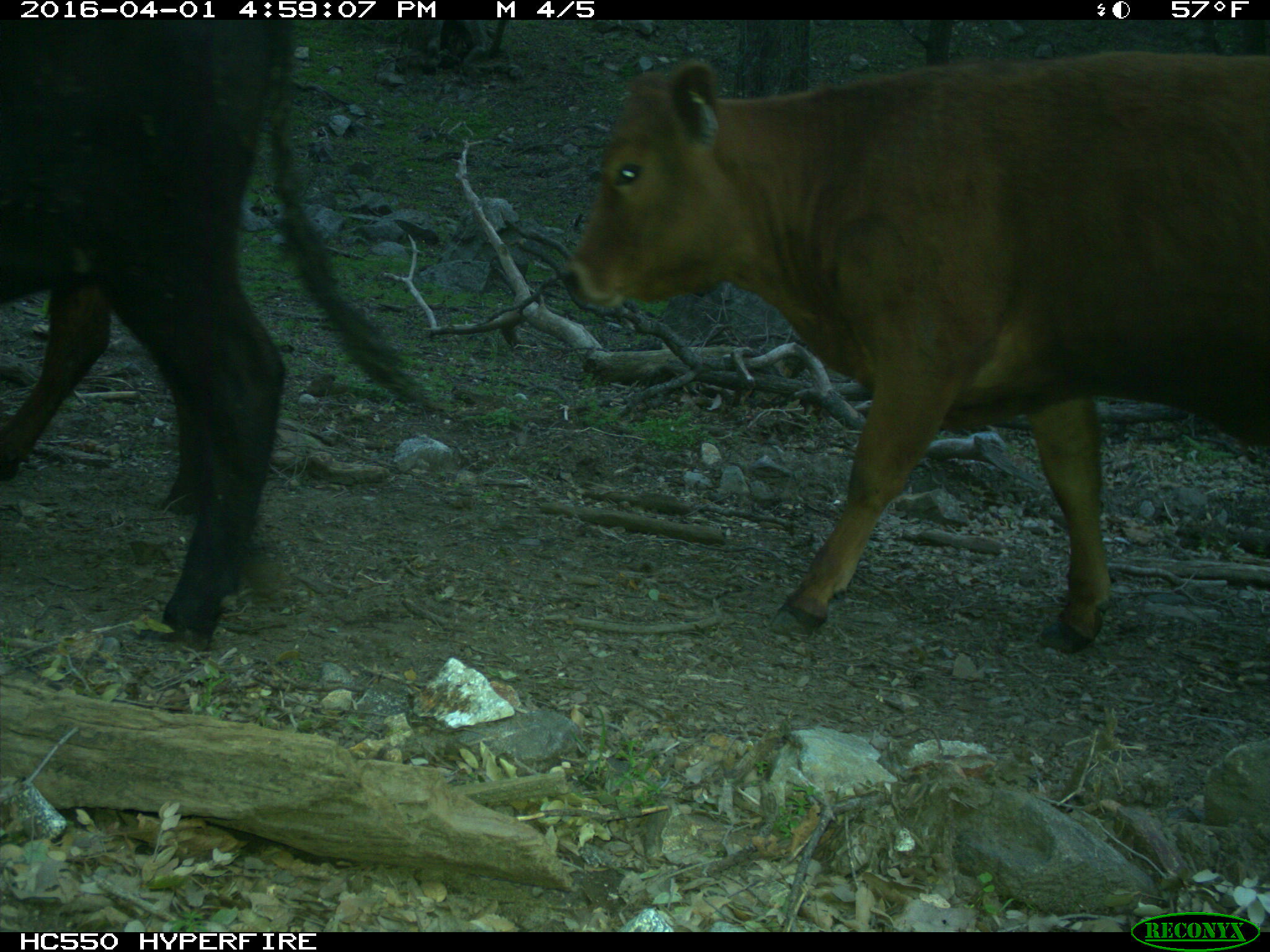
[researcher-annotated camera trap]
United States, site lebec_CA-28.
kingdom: Animalia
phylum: Chordata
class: Mammalia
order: Artiodactyla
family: Bovidae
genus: Bos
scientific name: Bos taurus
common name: domestic cow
Bos taurus (domestic cow).